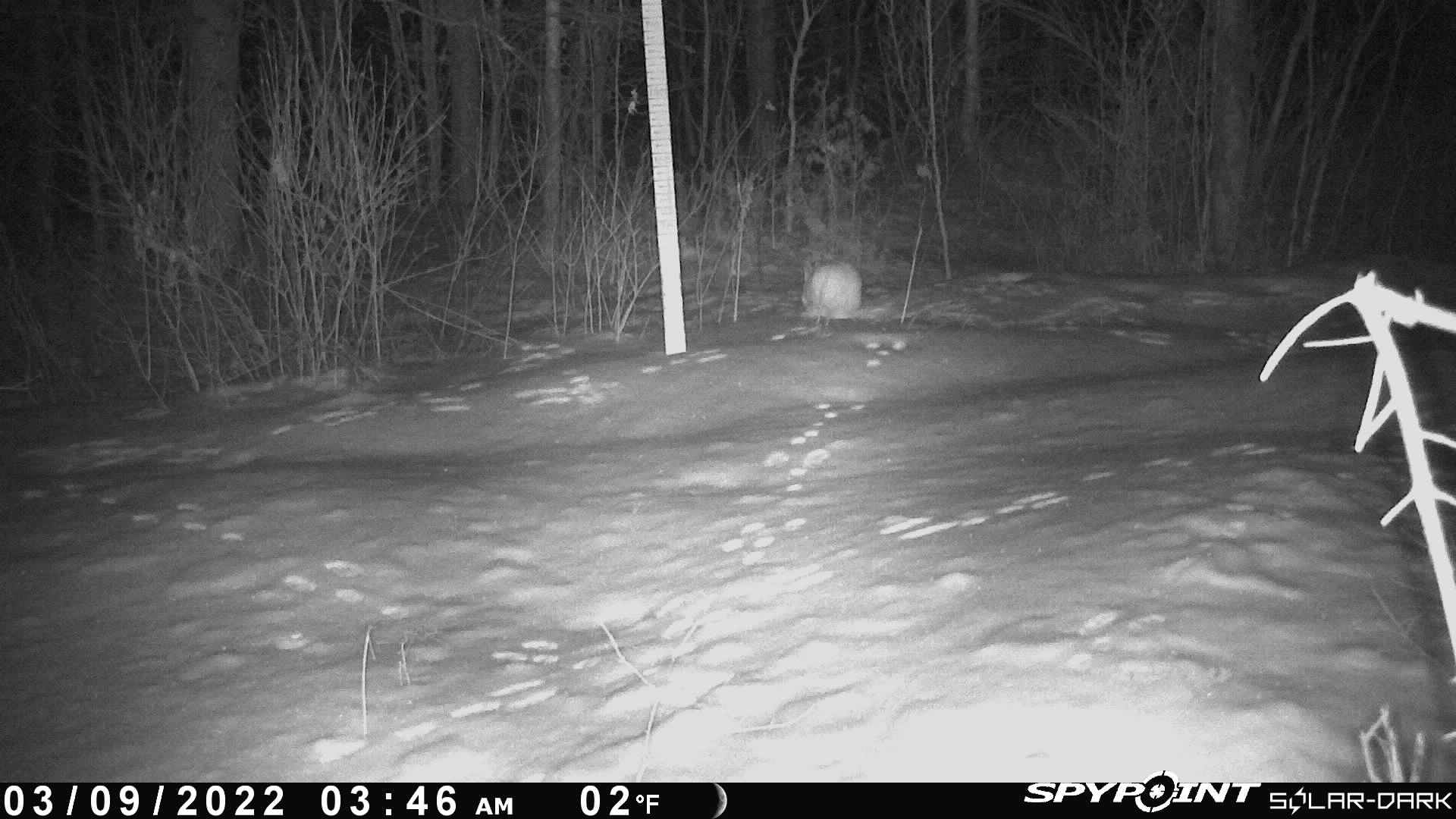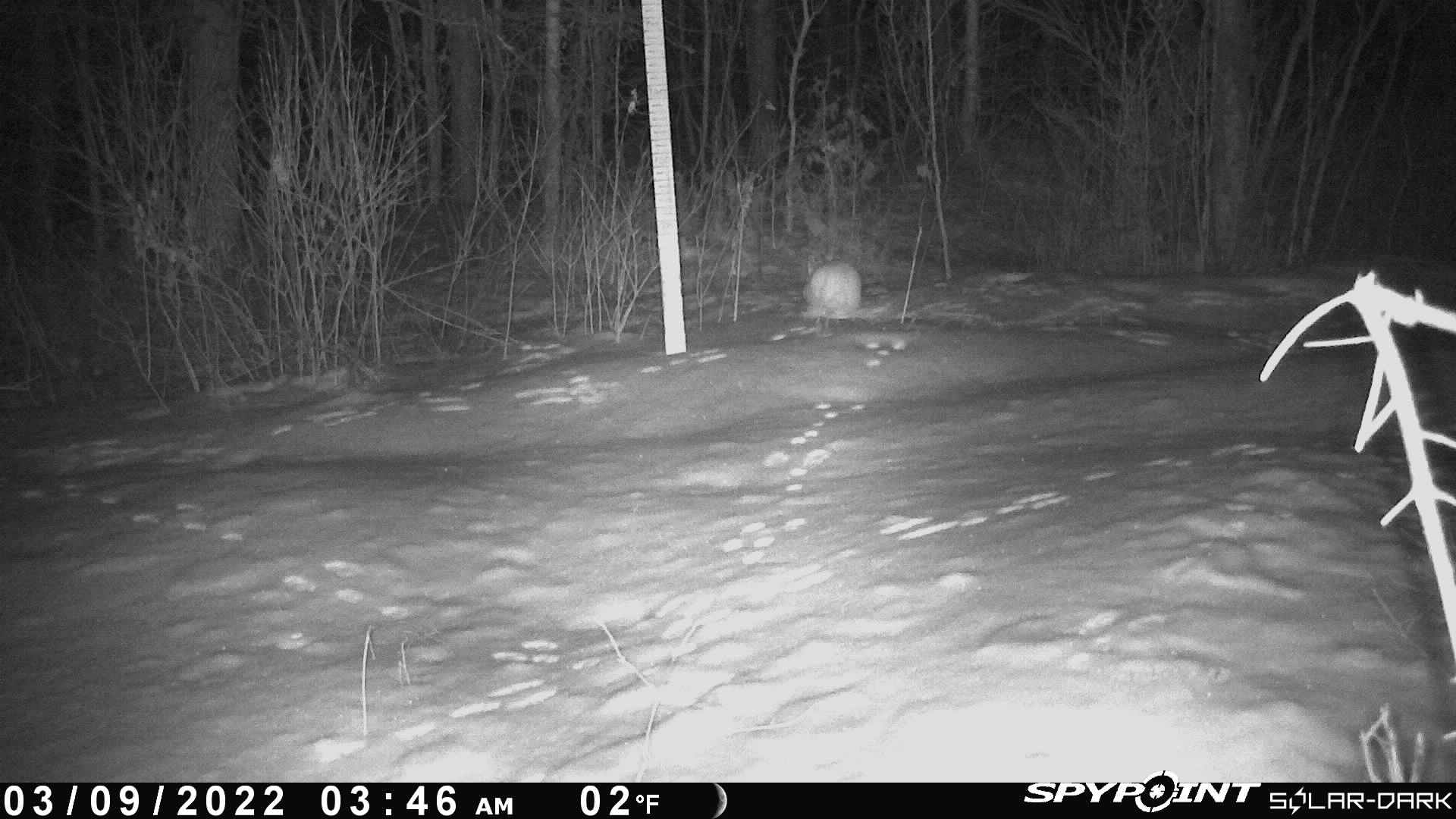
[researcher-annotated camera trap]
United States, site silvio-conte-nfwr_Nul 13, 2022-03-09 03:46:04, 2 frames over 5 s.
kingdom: Animalia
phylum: Chordata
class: Mammalia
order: Lagomorpha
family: Leporidae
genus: Lepus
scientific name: Lepus americanus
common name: snowshoe hare